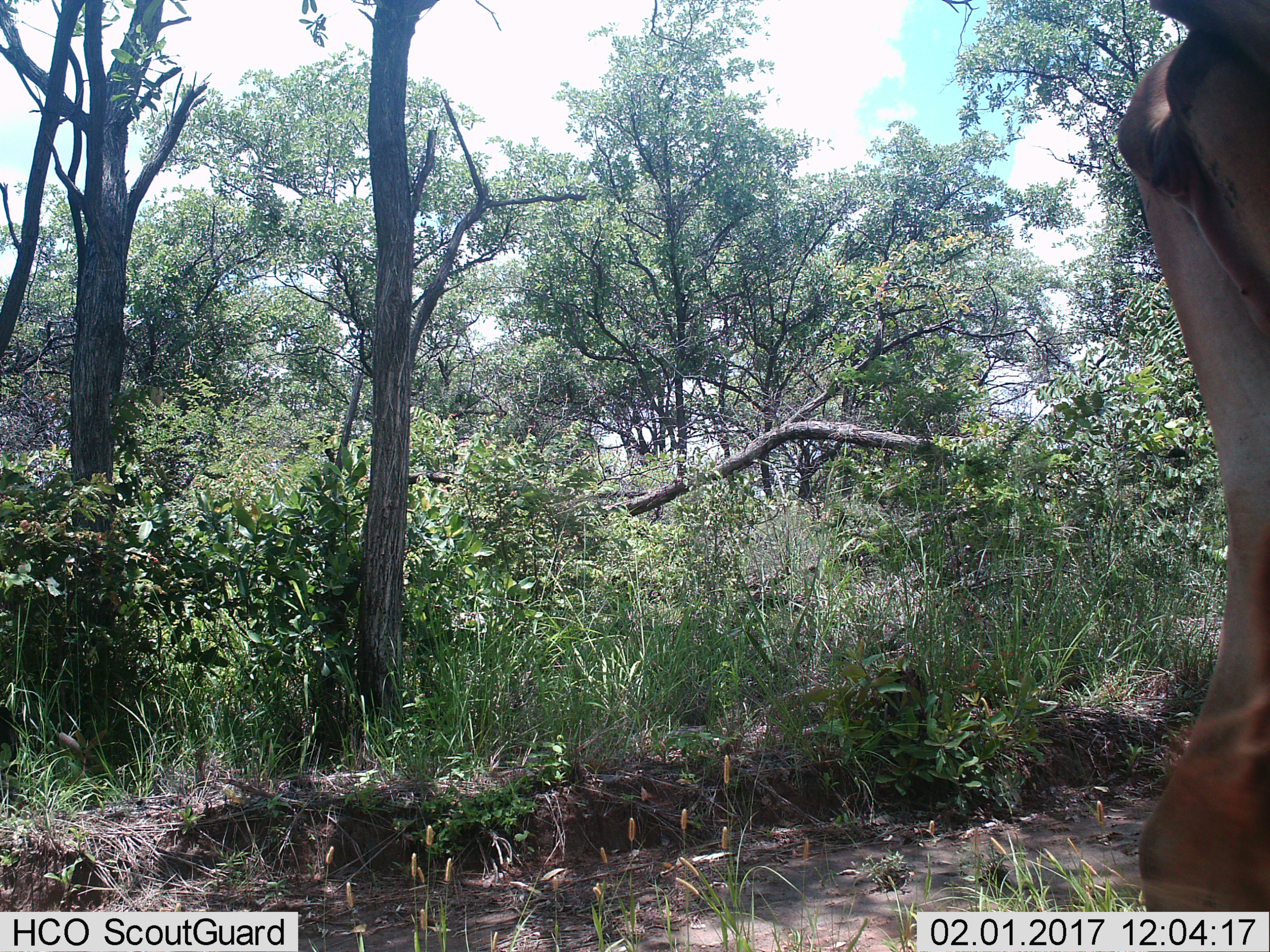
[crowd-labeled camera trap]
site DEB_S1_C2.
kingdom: Animalia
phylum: Chordata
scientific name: Vertebrata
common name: domestic animal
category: domesticanimal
Domesticanimal (domestic animal) (Vertebrata), count 1. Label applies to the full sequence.